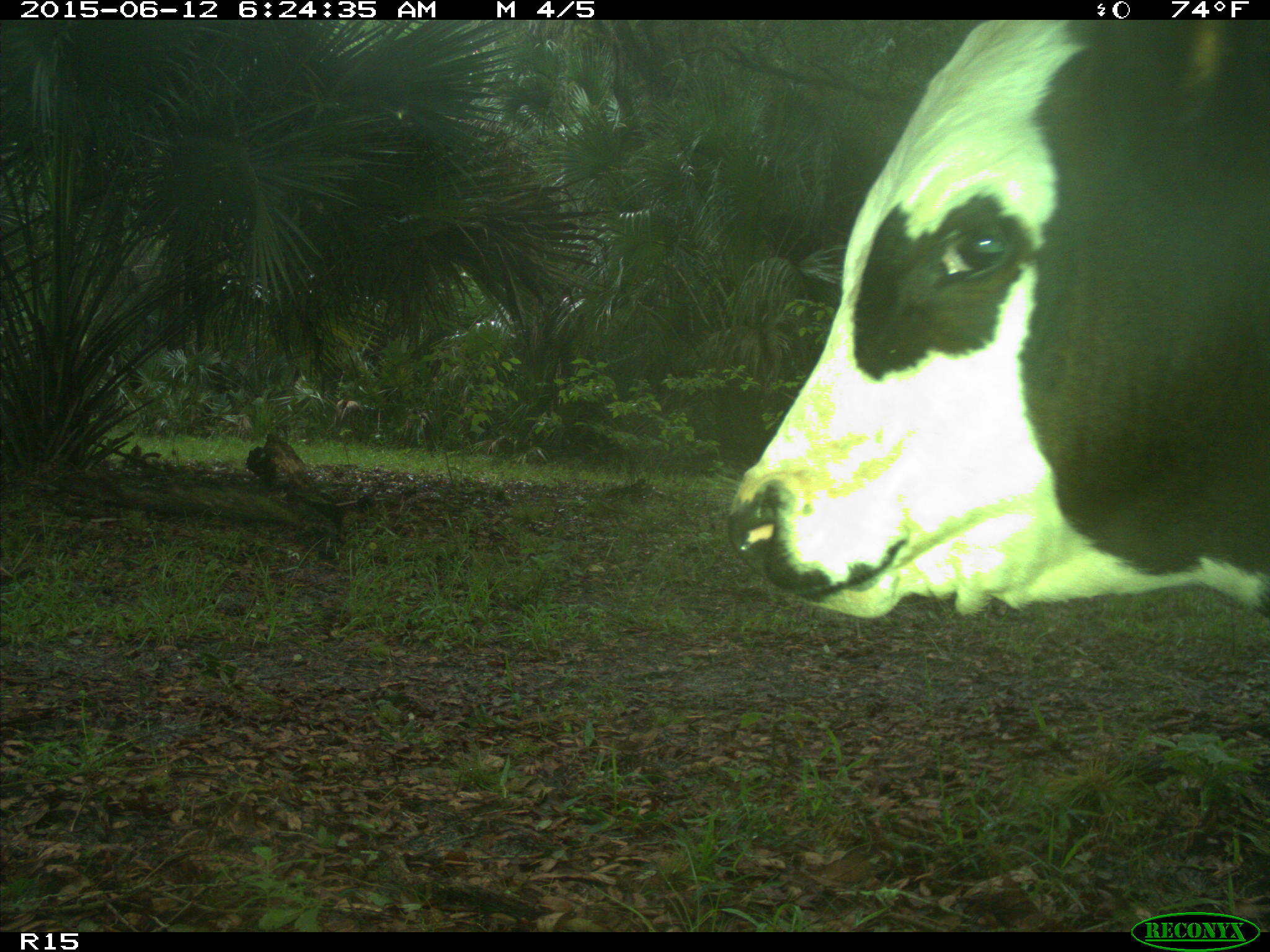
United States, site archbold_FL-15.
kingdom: Animalia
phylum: Chordata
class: Mammalia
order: Artiodactyla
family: Bovidae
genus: Bos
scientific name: Bos taurus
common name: domestic cow